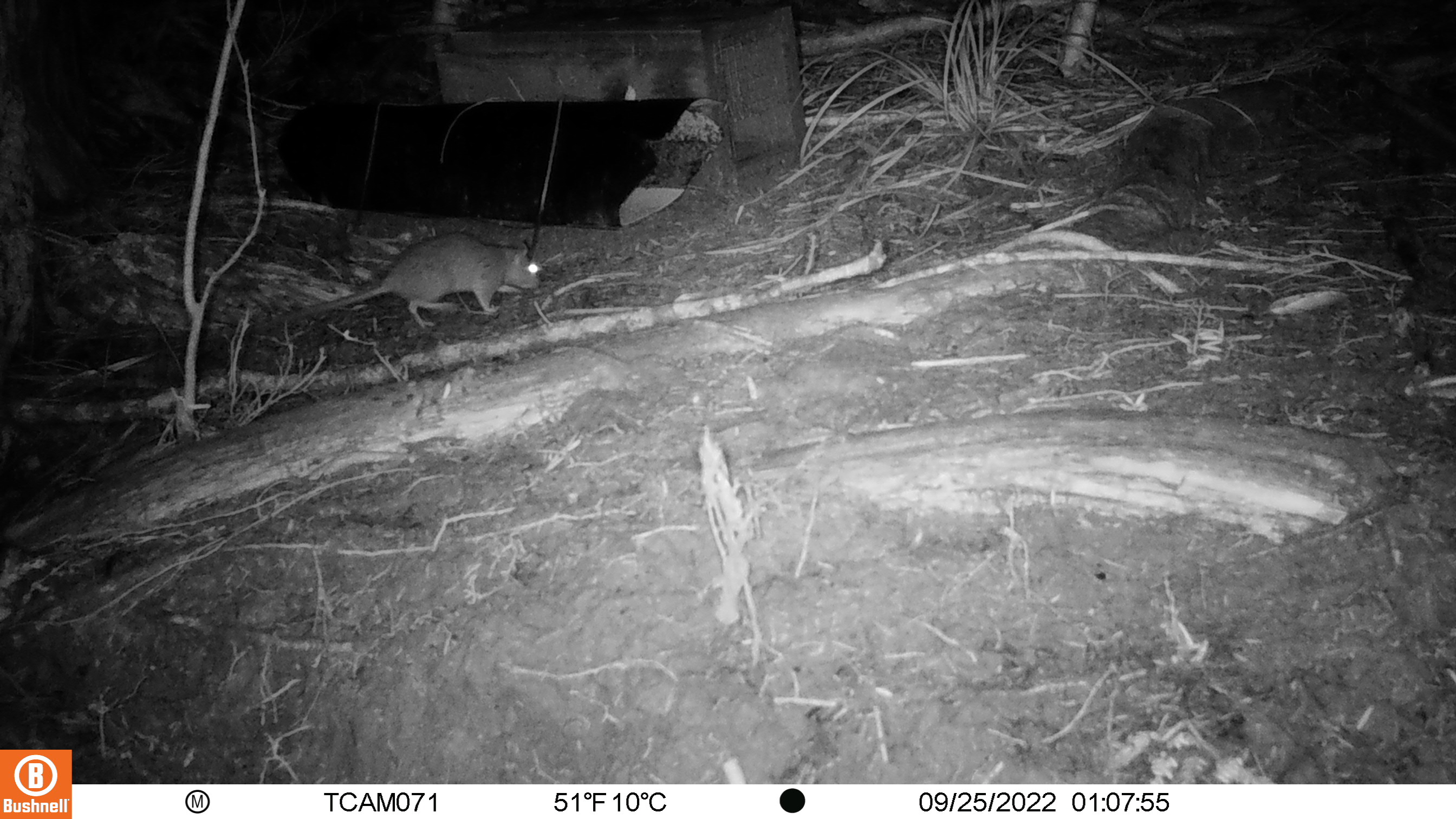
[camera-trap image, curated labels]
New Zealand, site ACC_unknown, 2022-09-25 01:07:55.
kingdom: Animalia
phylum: Chordata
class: Mammalia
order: Rodentia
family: Muridae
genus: Rattus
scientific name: Rattus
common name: rat